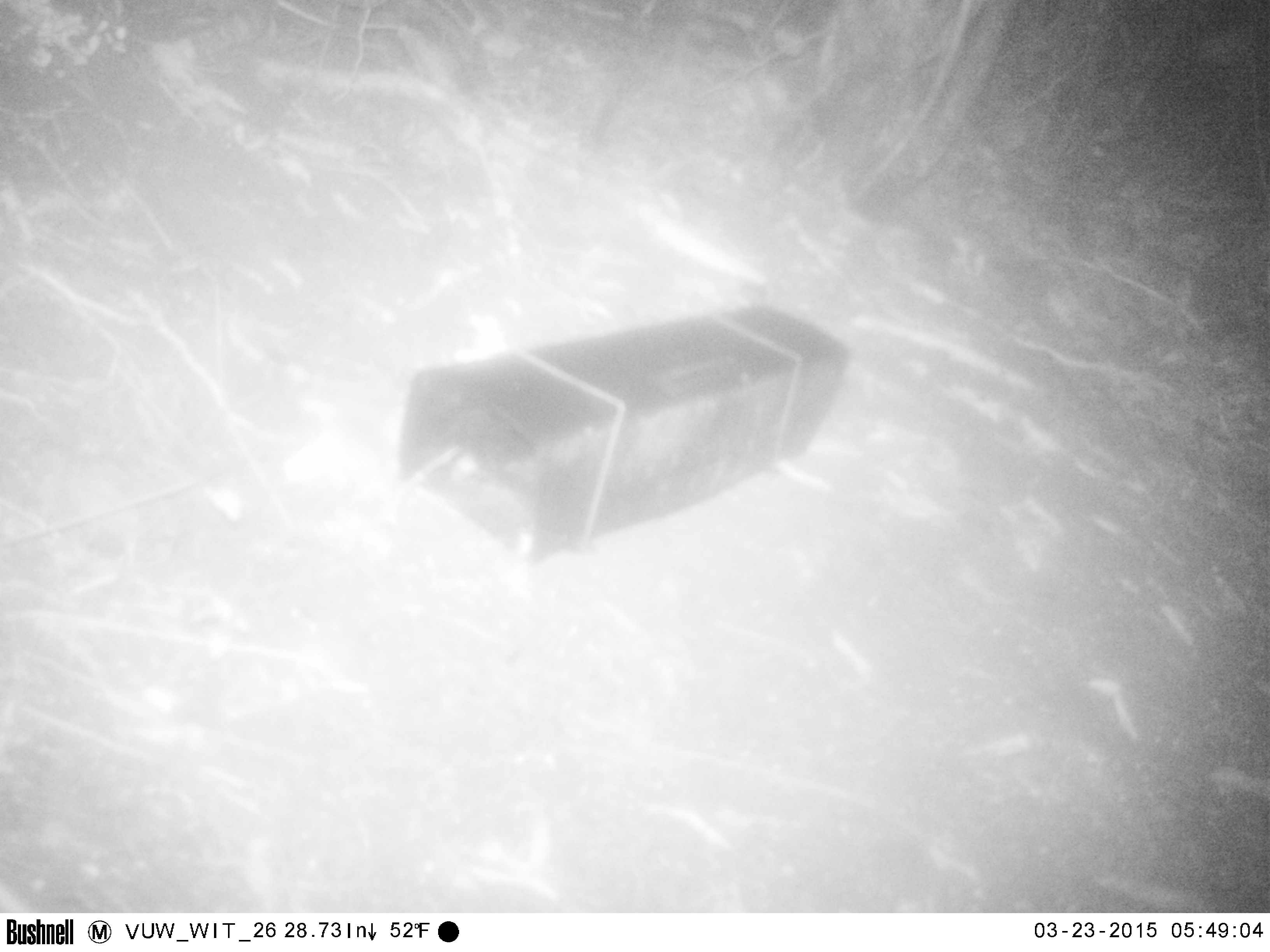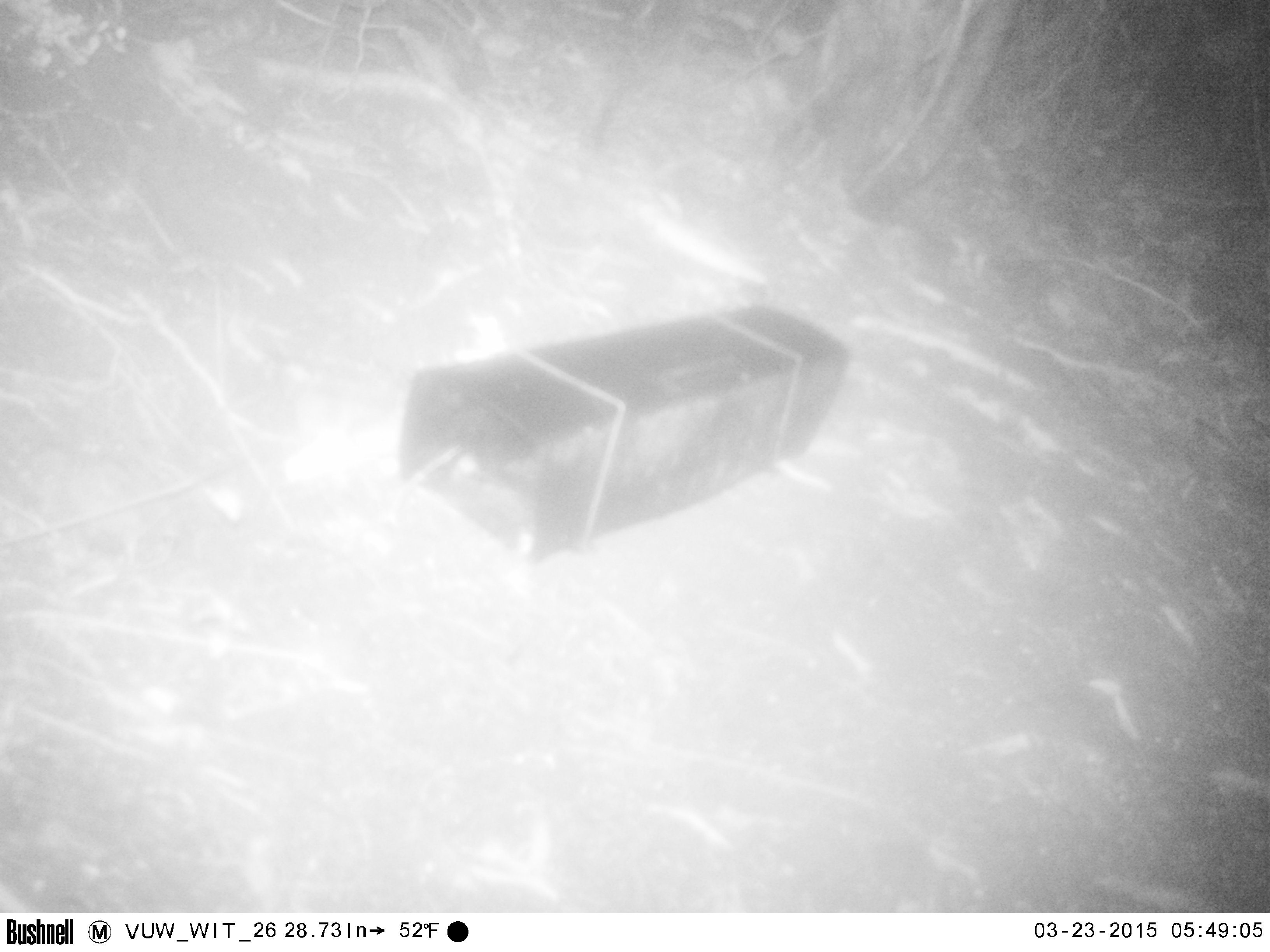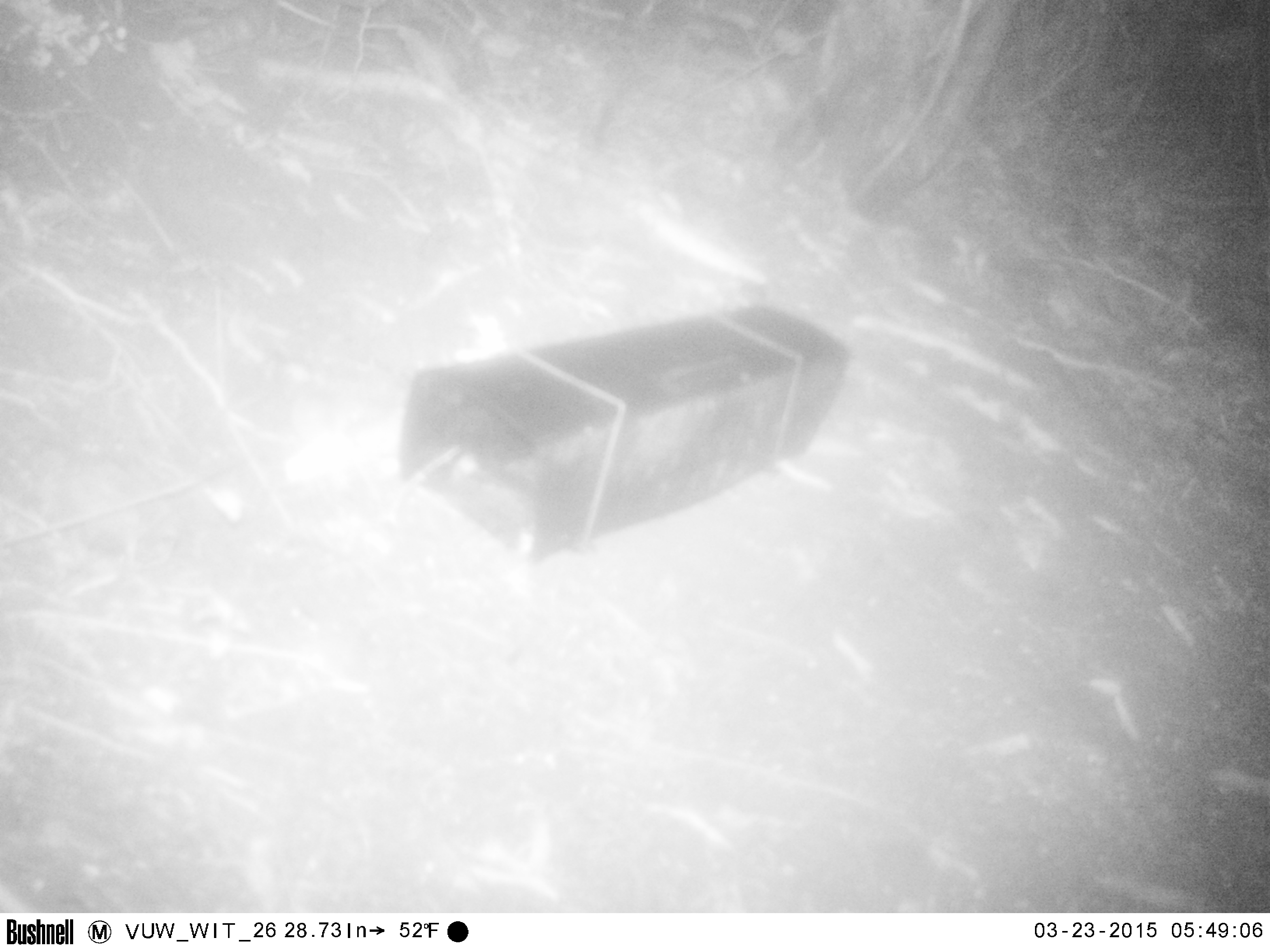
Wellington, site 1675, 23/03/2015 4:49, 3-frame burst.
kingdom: Animalia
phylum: Chordata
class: Mammalia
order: Rodentia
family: Muridae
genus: Mus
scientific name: Mus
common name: mouse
Mouse (Mus).